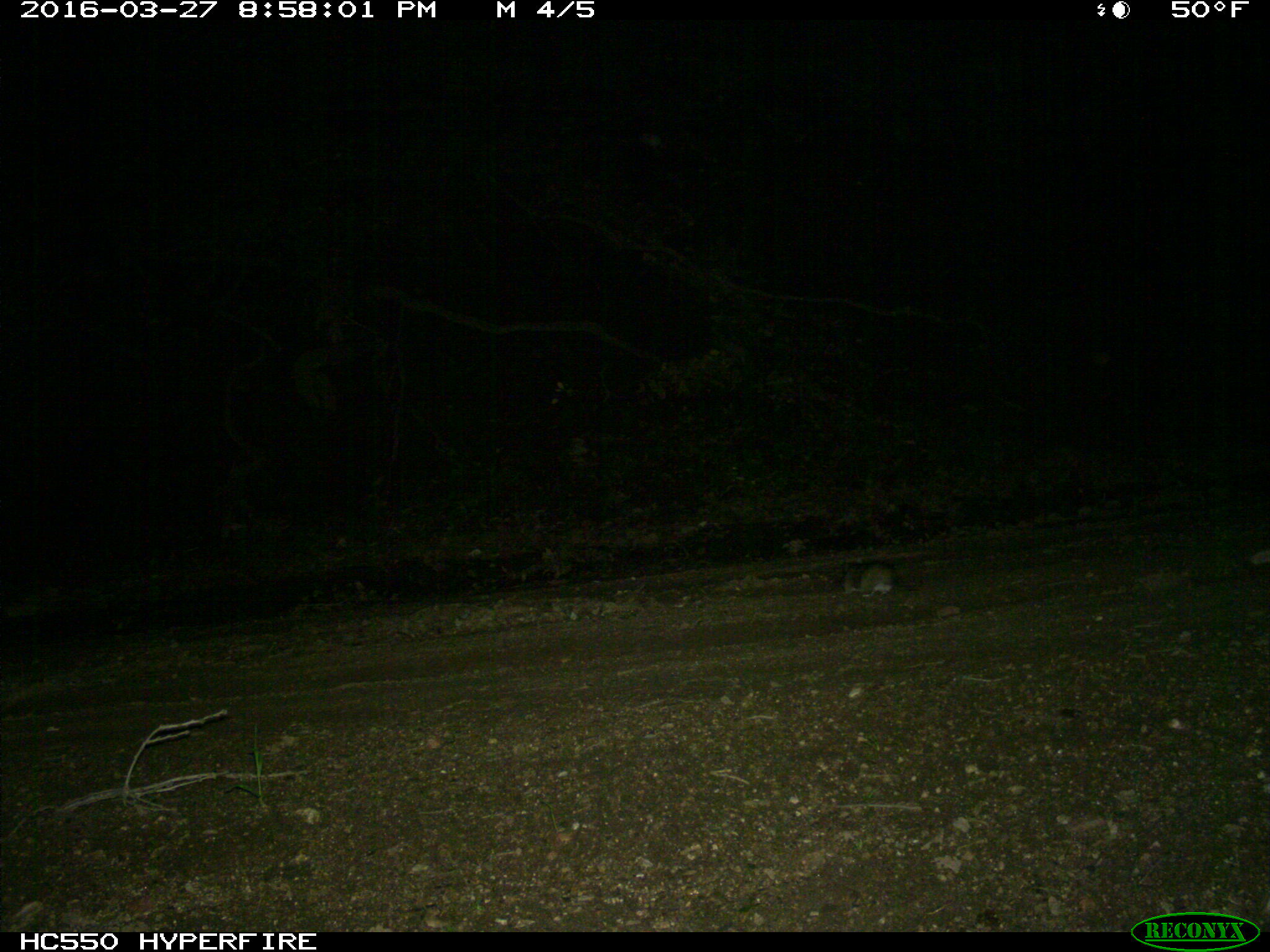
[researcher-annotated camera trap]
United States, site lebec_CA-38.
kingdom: Animalia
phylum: Chordata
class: Mammalia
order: Rodentia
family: Cricetidae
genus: Neotoma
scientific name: Neotoma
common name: pack rat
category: unidentified pack rat